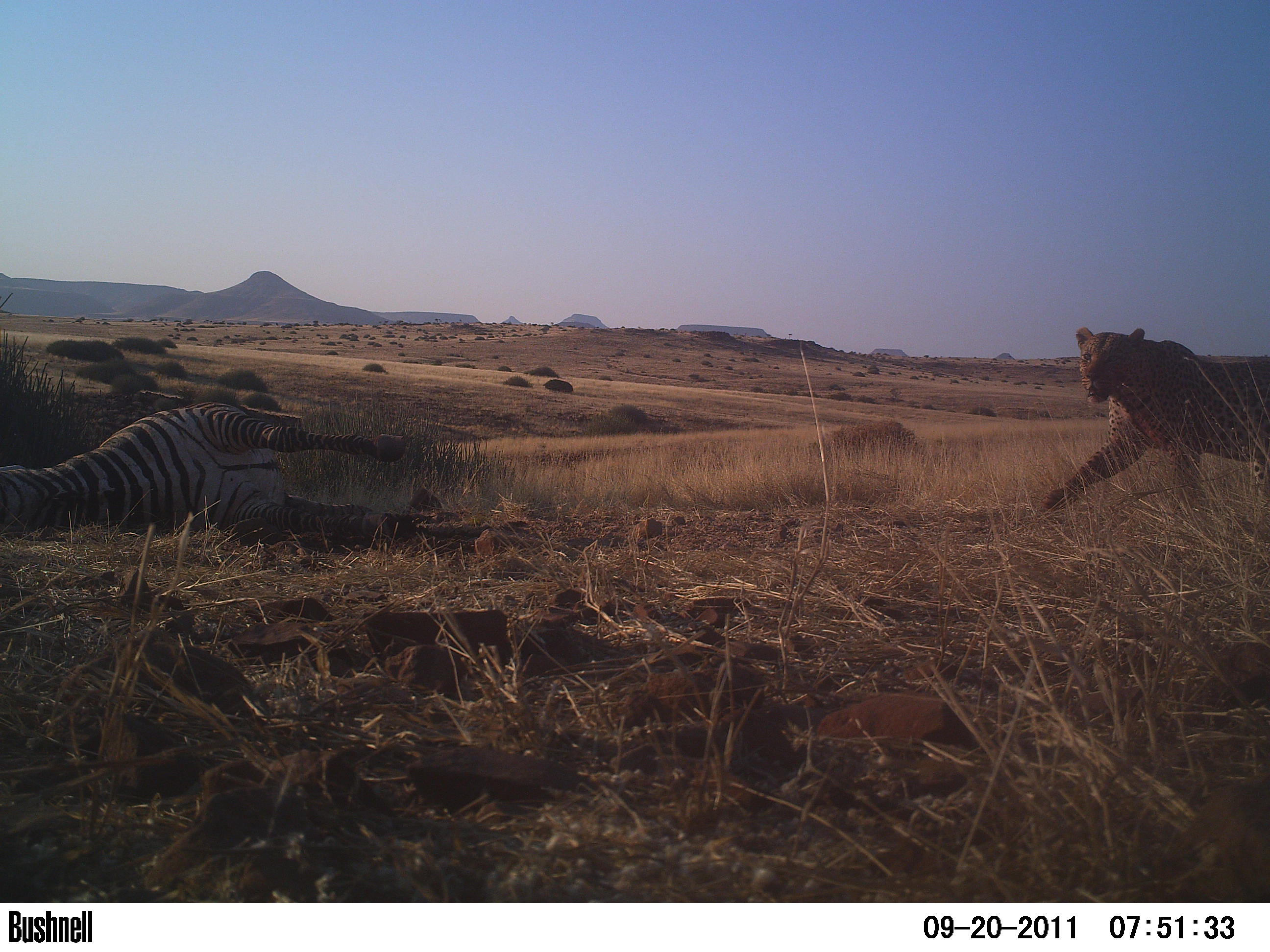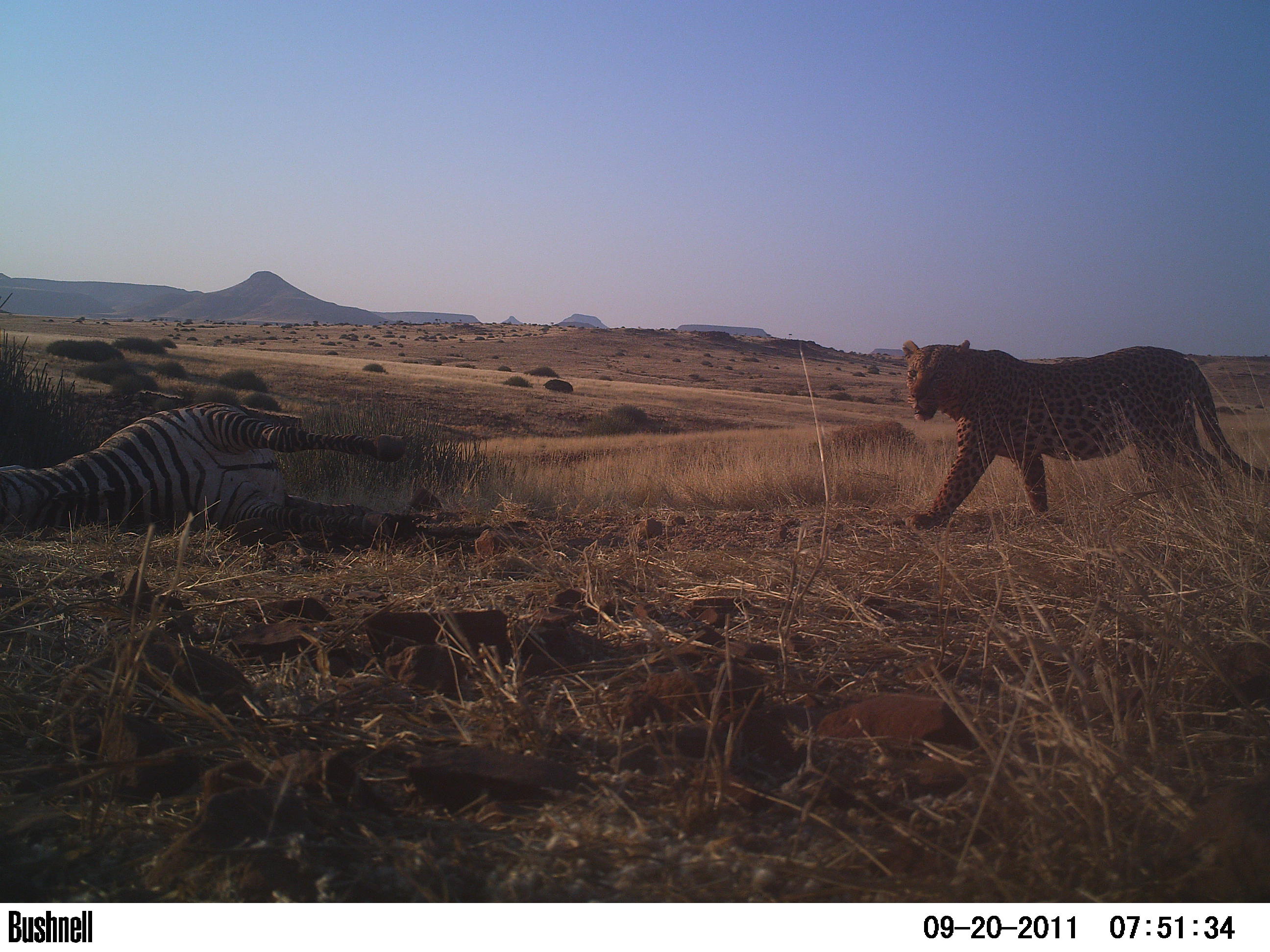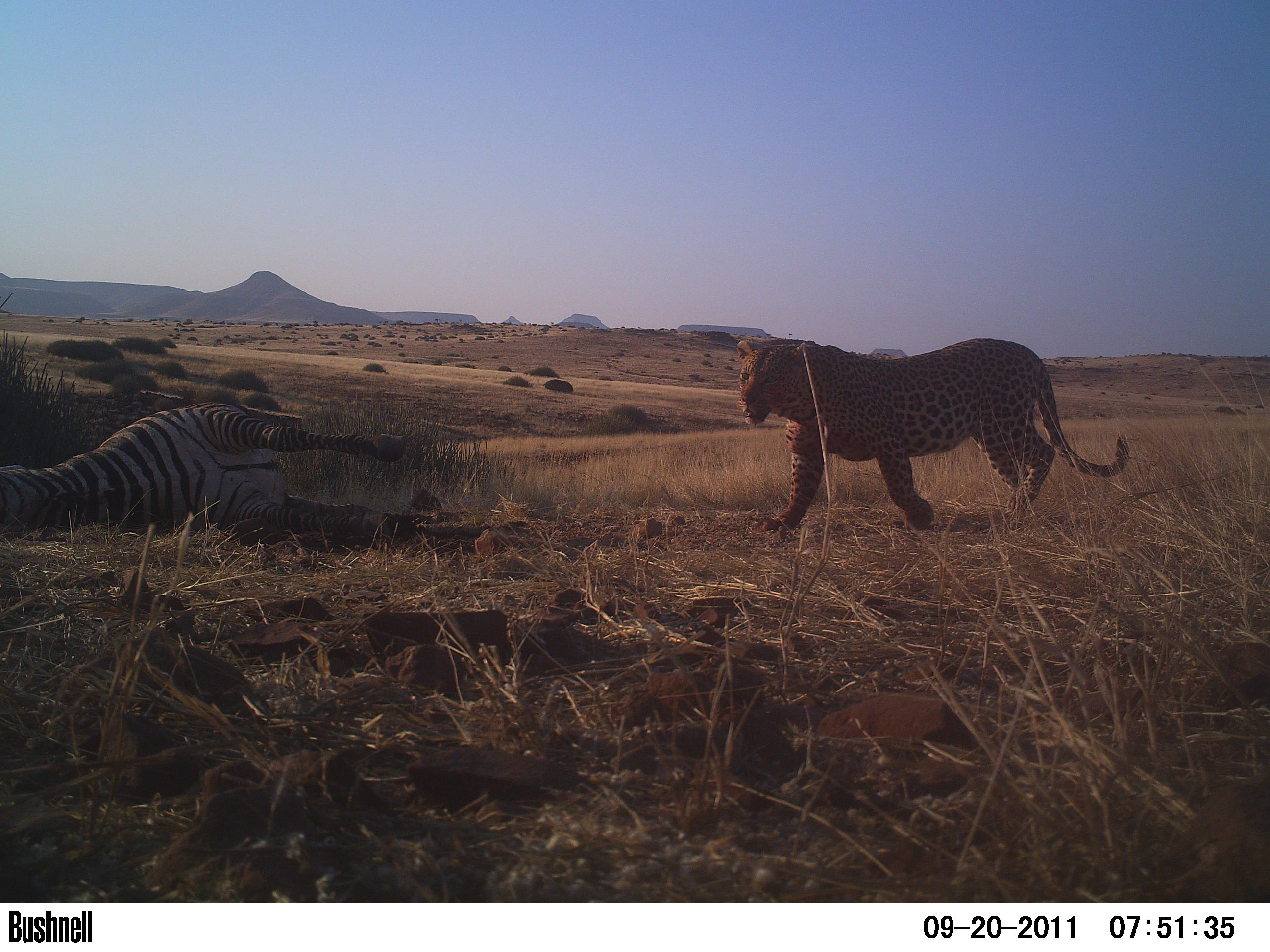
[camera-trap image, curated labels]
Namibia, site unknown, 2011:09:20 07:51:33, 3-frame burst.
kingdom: Animalia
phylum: Chordata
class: Mammalia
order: Carnivora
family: Felidae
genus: Panthera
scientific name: Panthera pardus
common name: leopard